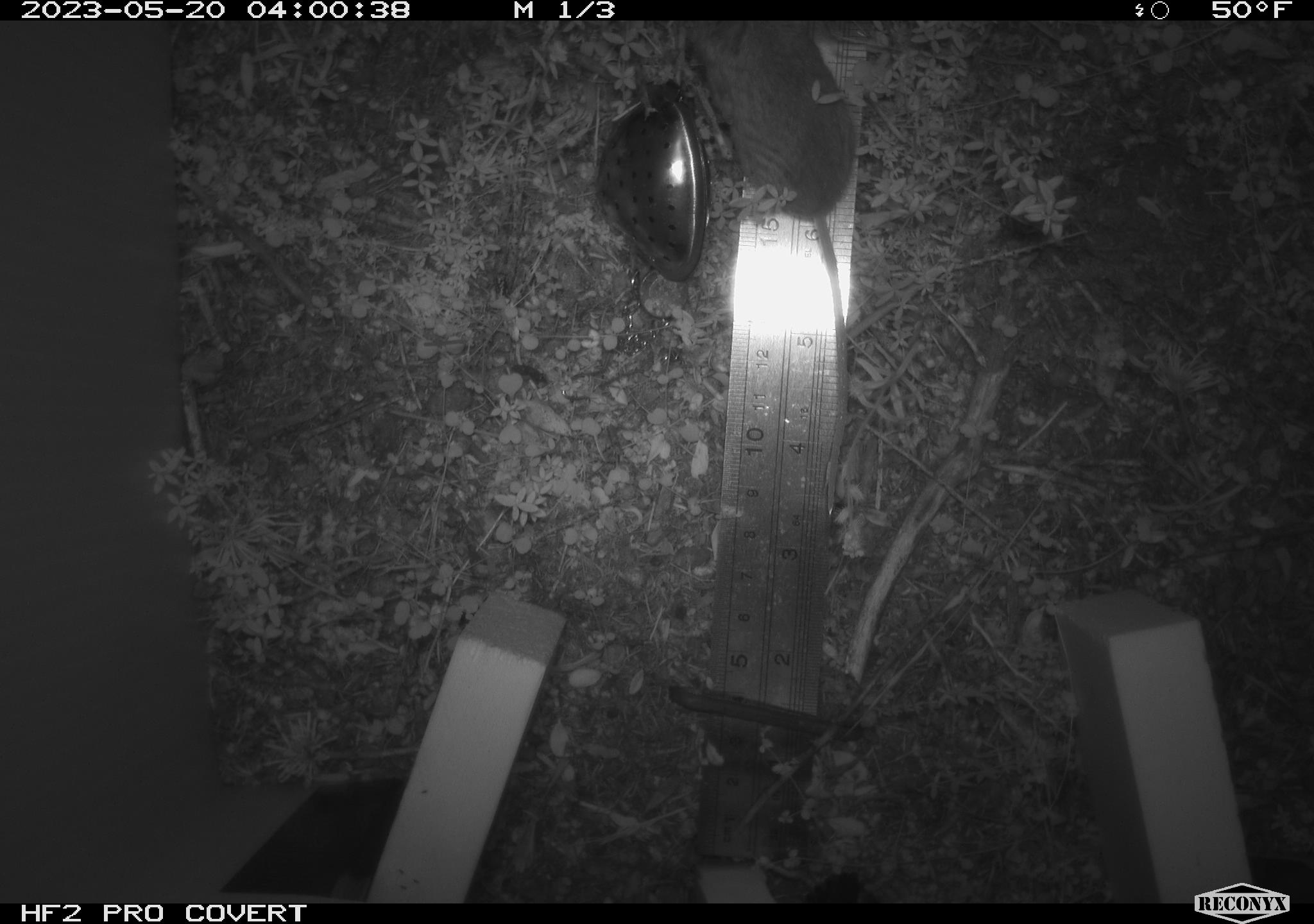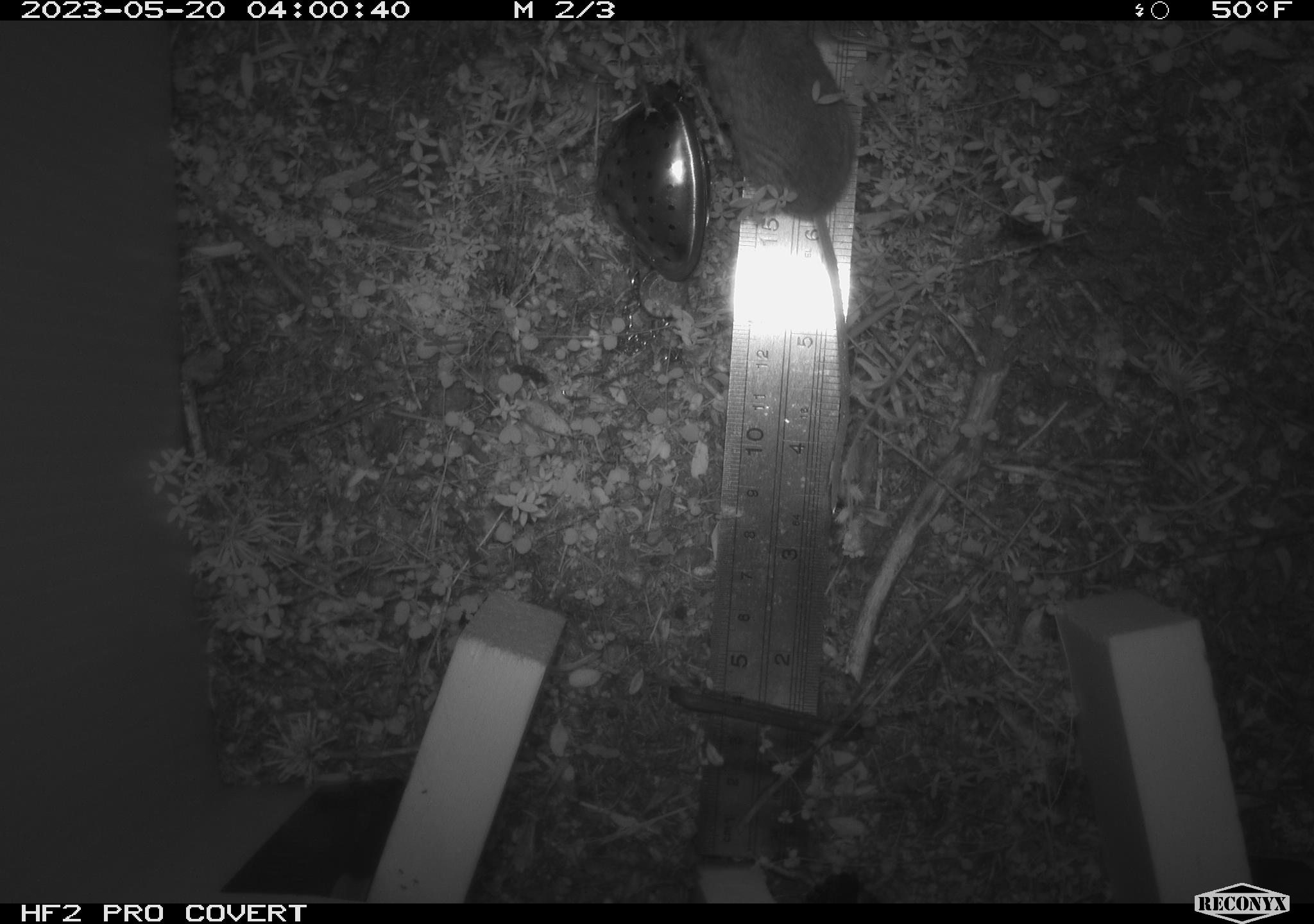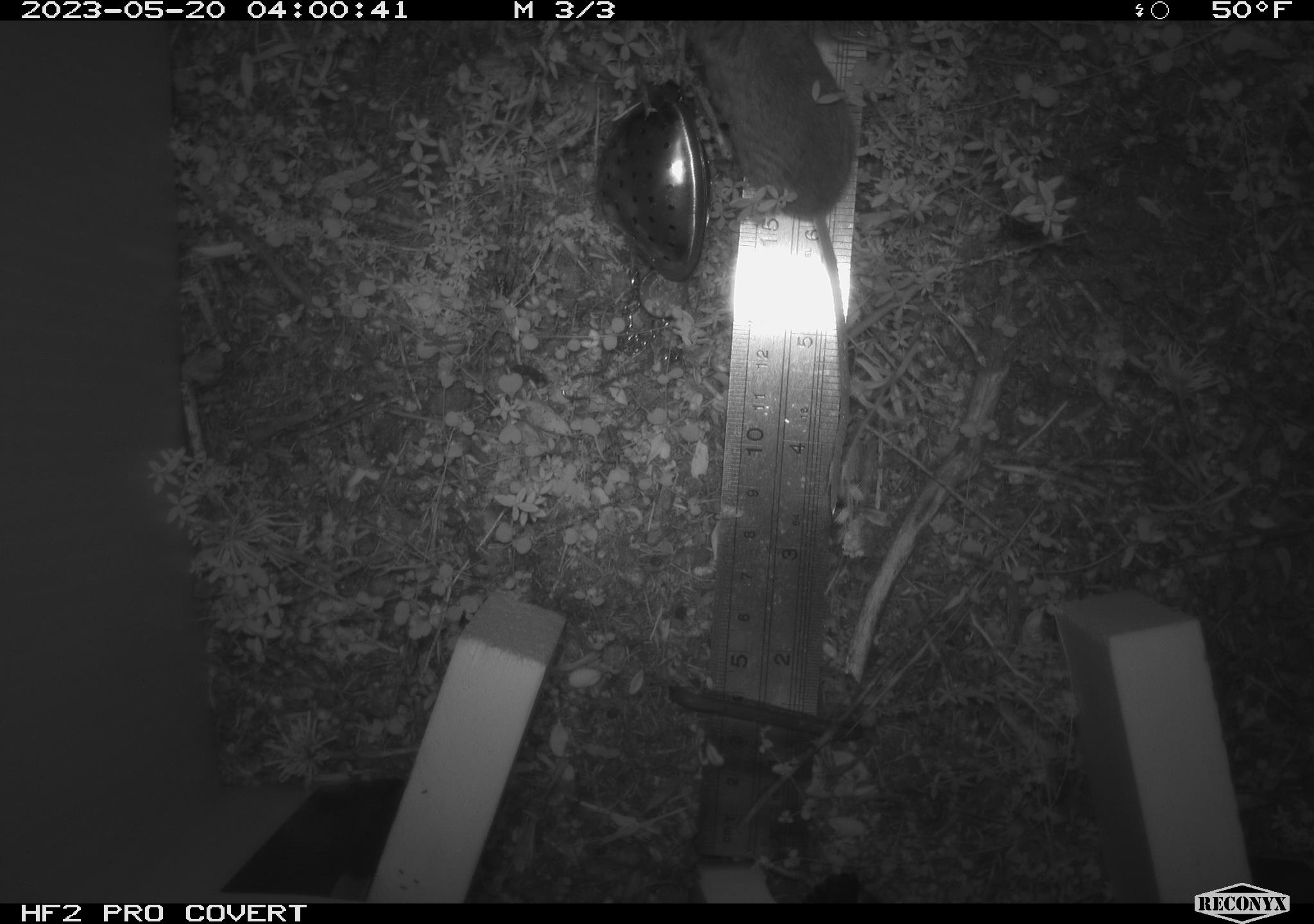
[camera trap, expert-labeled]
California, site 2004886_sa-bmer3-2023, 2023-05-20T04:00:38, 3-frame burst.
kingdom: Animalia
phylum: Chordata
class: Mammalia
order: Rodentia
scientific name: Rodentia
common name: mouse species